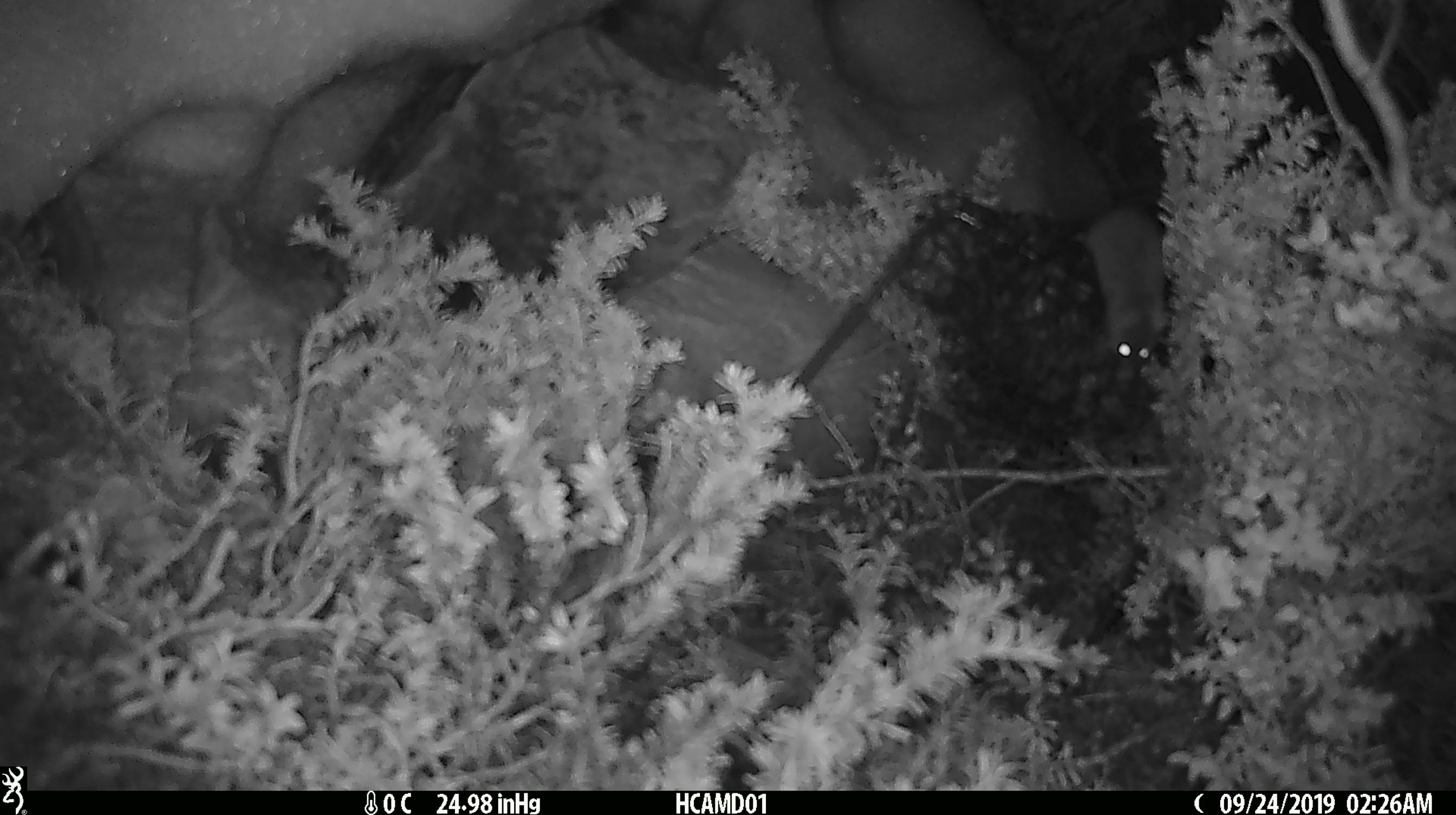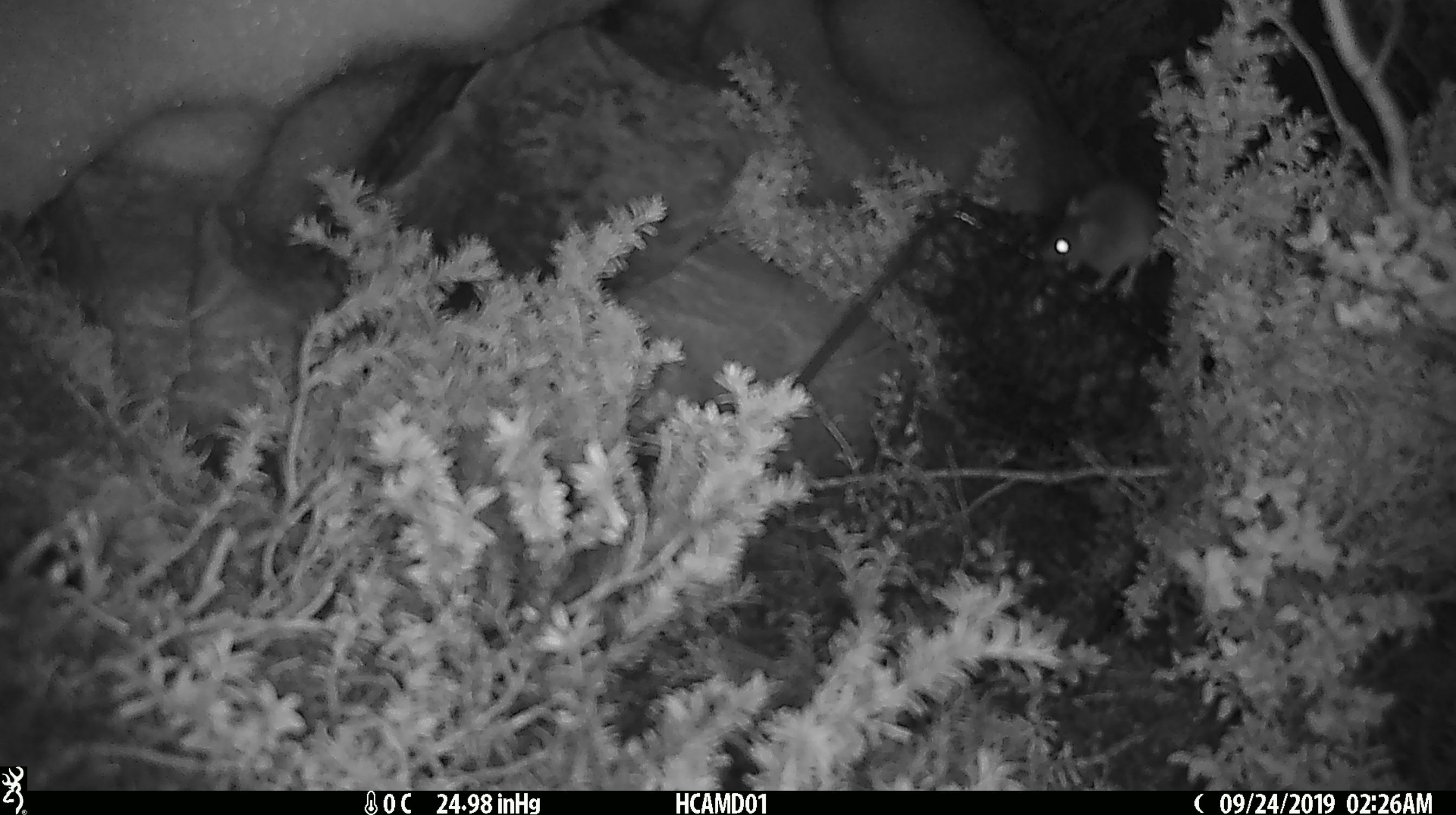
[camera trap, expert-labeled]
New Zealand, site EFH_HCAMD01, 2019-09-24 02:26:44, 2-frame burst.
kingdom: Animalia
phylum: Chordata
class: Mammalia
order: Rodentia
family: Muridae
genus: Mus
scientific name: Mus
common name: mouse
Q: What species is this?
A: Mouse (Mus).